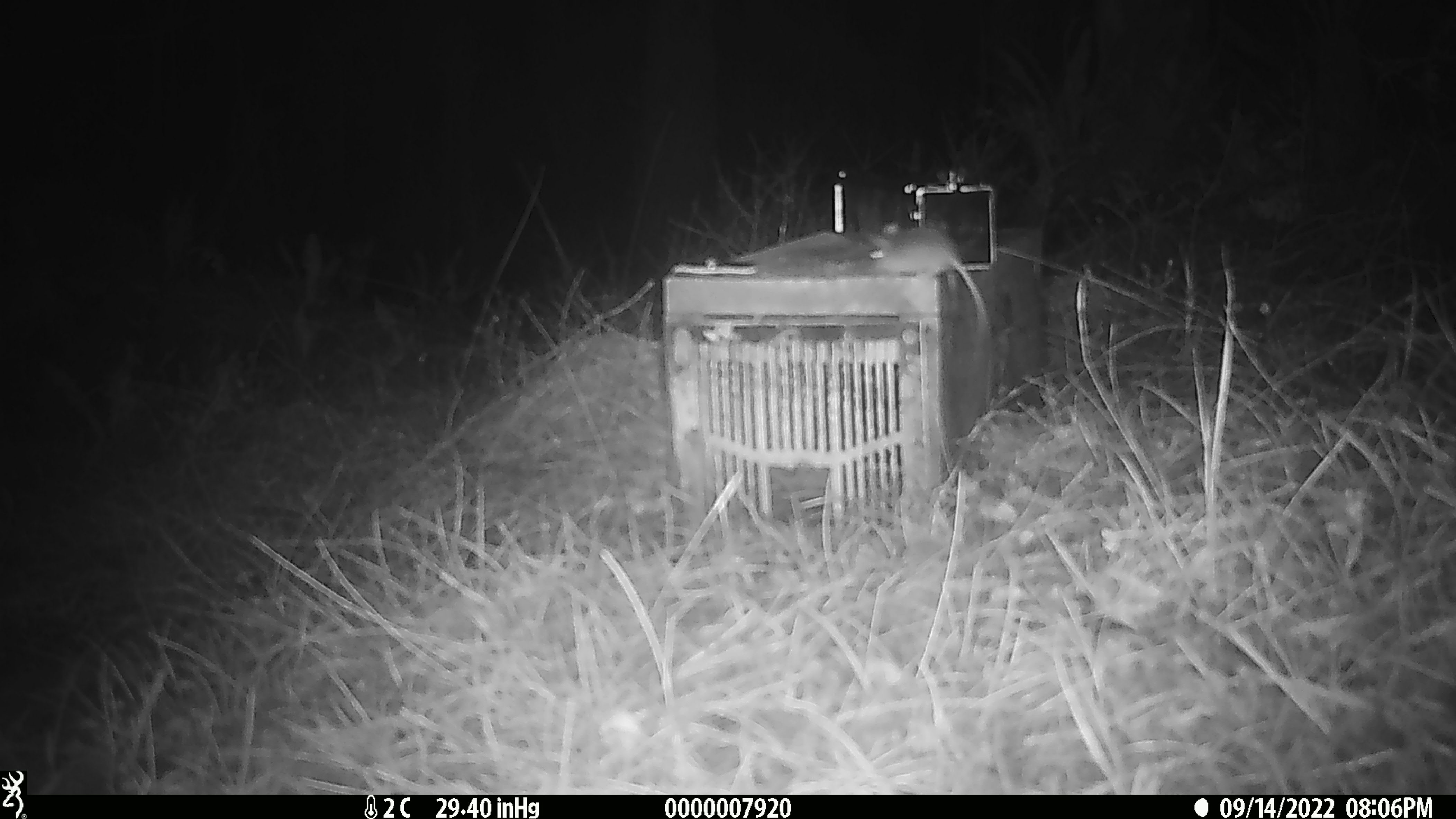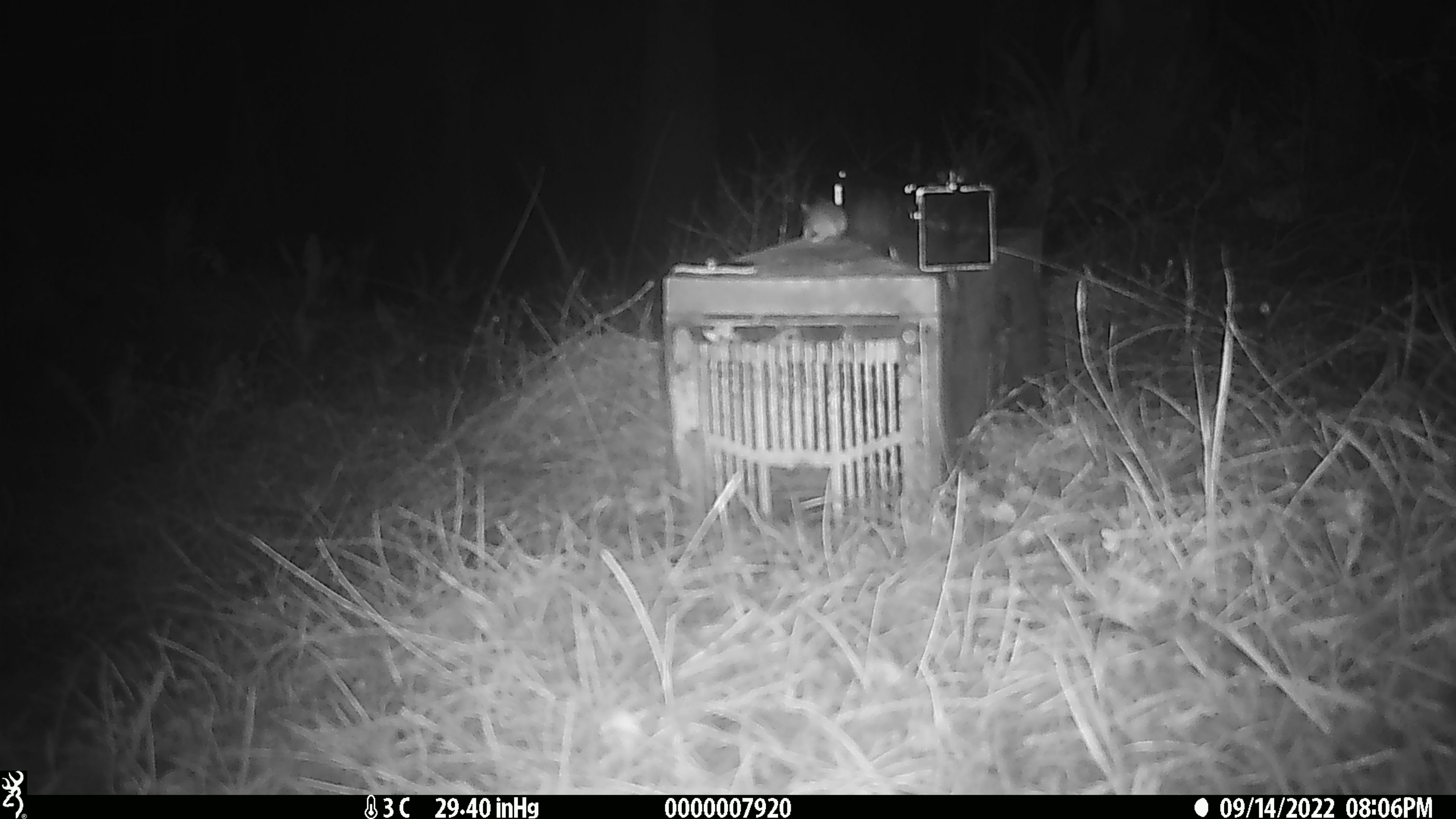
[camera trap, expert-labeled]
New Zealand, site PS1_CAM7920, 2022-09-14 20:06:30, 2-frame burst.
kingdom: Animalia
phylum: Chordata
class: Mammalia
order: Rodentia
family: Muridae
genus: Mus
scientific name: Mus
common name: mouse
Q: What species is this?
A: Mouse (Mus).